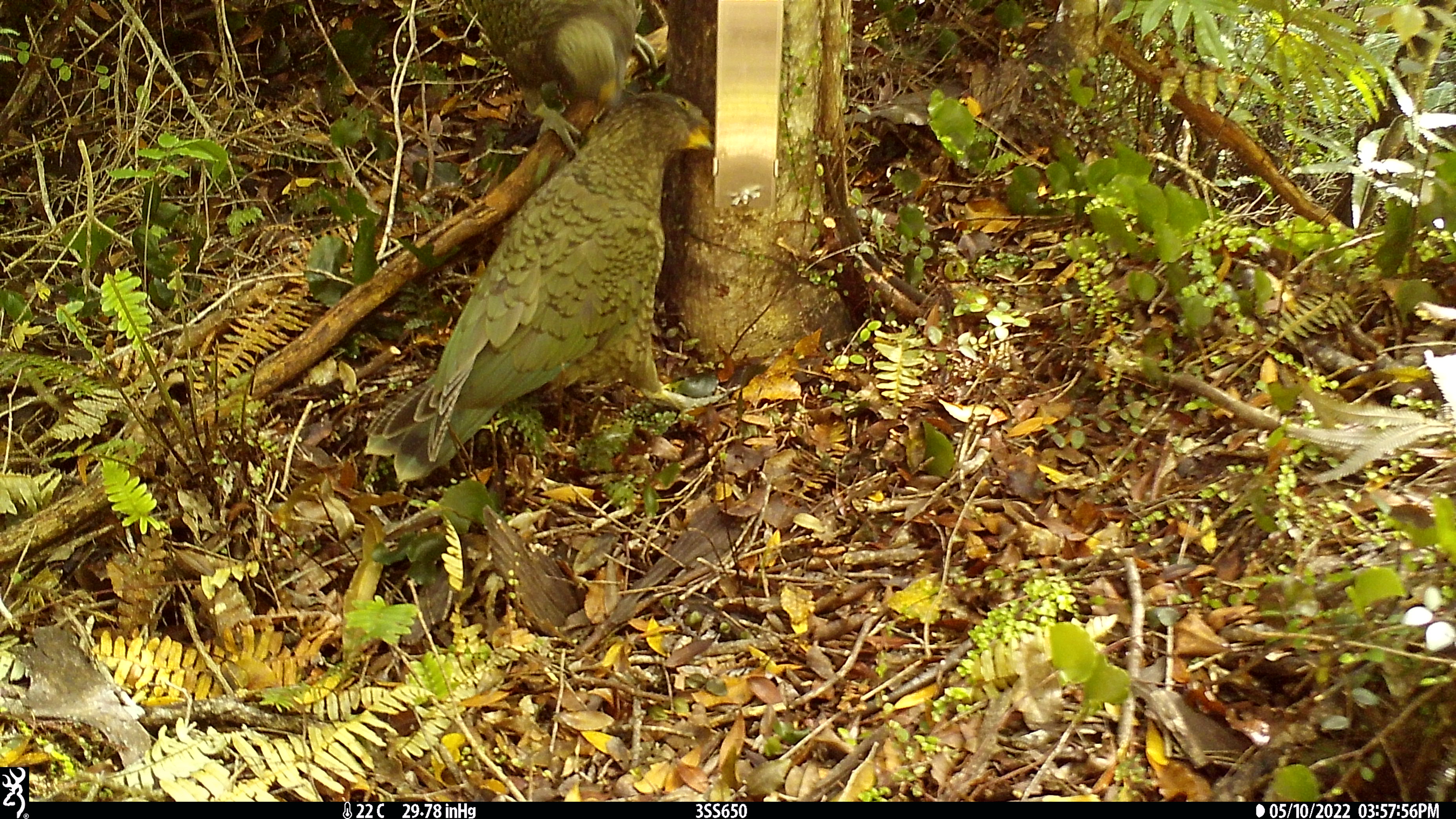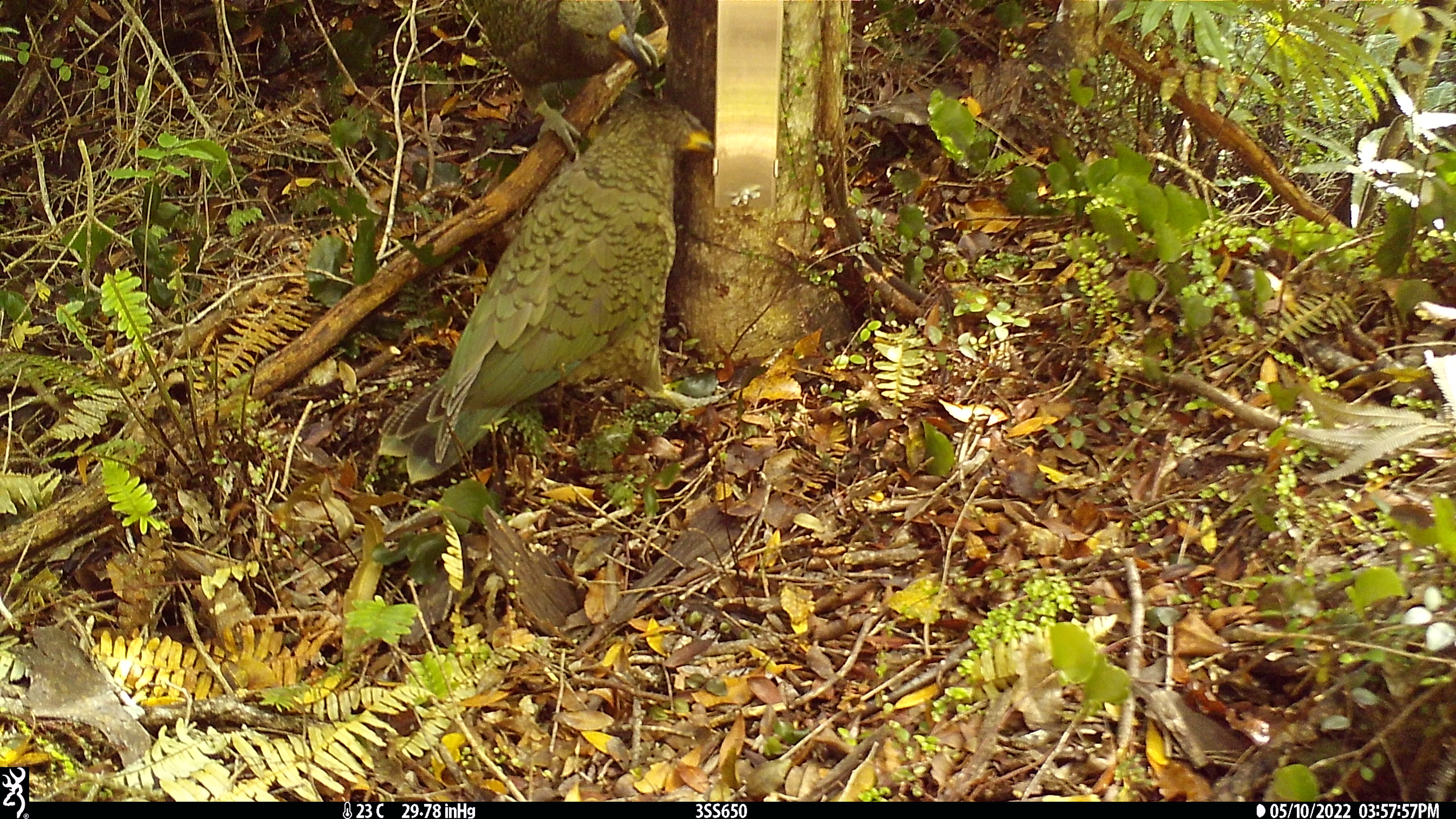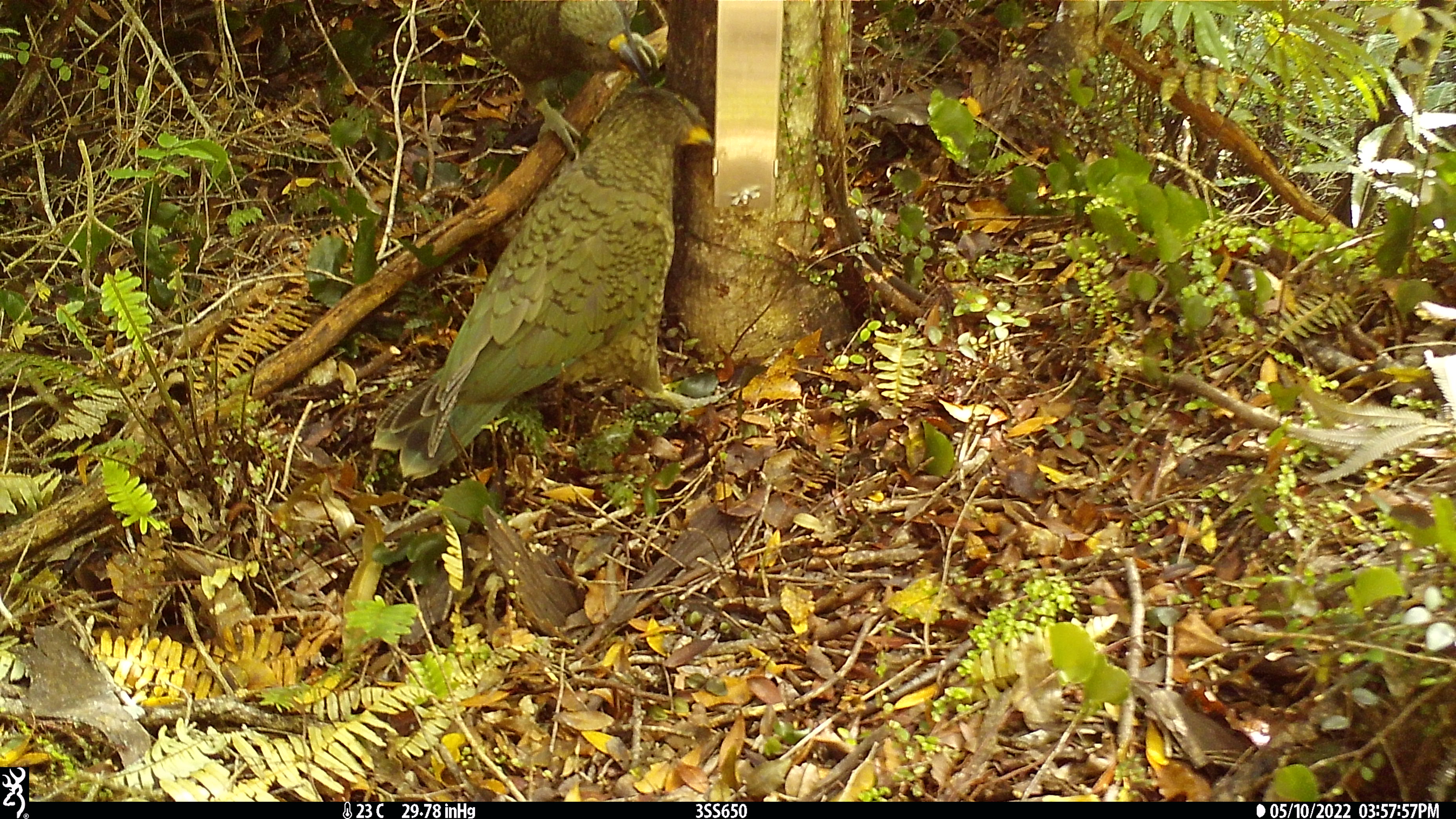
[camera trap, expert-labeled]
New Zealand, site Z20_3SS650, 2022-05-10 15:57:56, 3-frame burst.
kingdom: Animalia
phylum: Chordata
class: Aves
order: Psittaciformes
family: Strigopidae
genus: Nestor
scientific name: Nestor notabilis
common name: kea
Kea (Nestor notabilis).